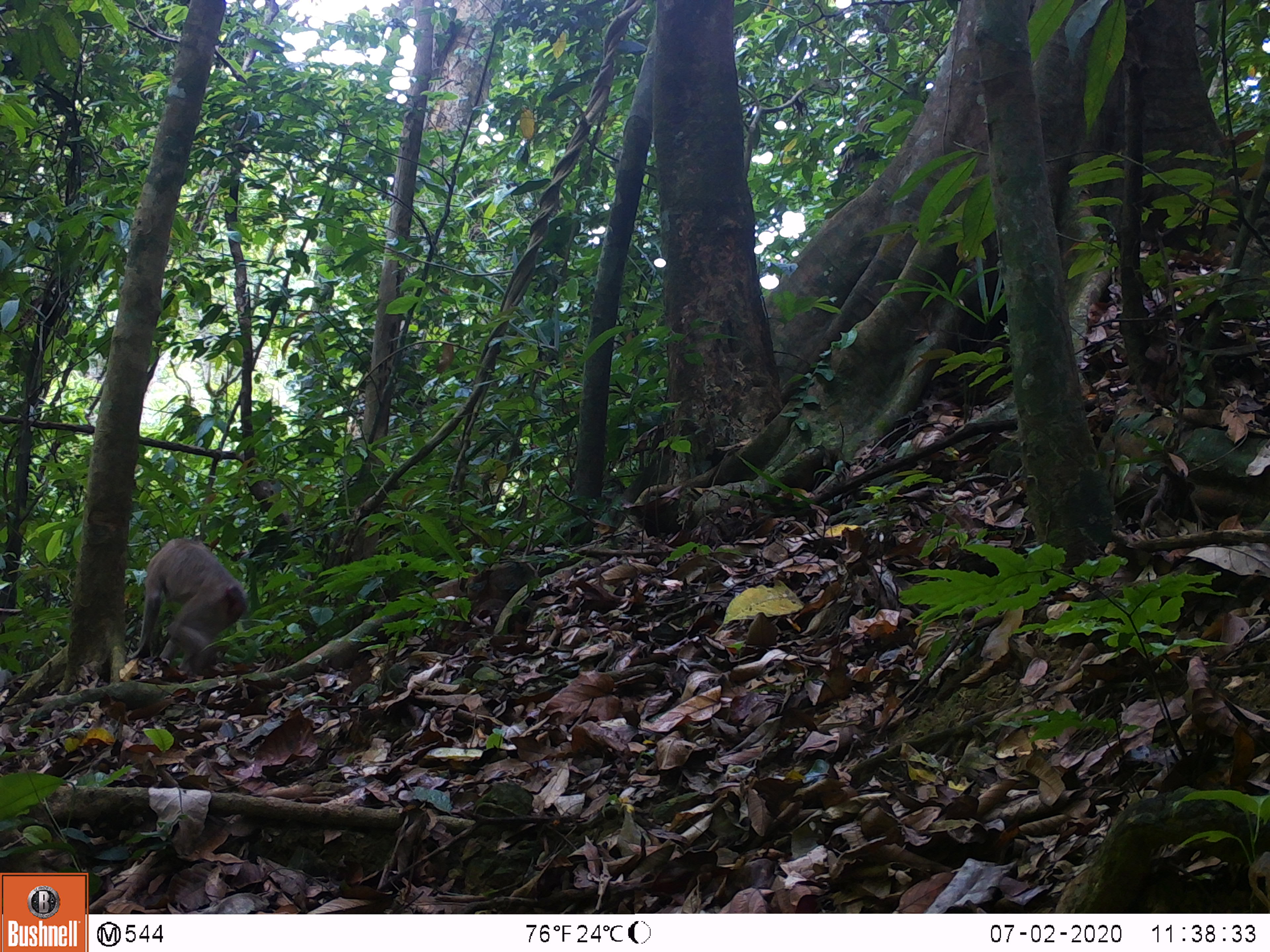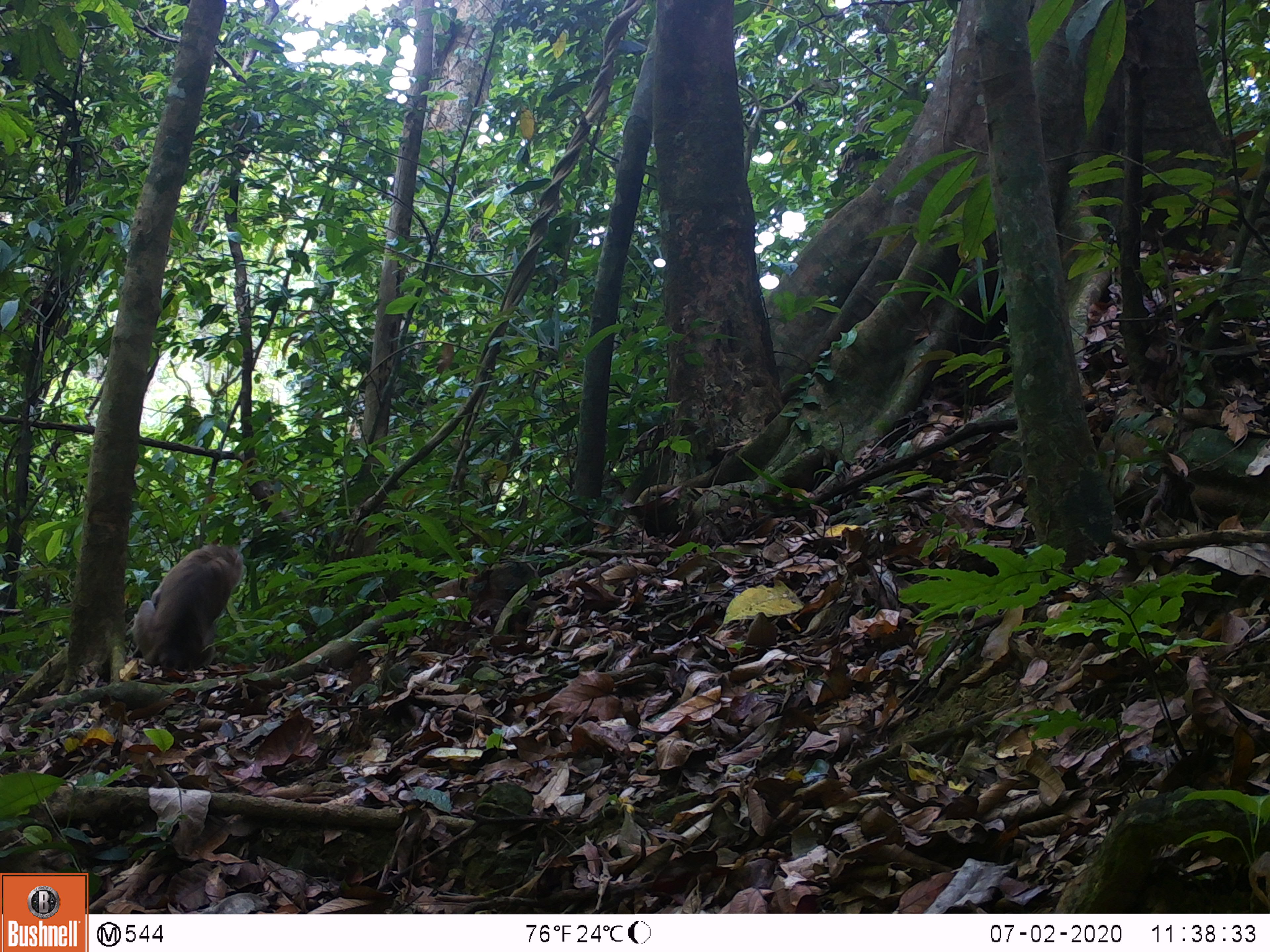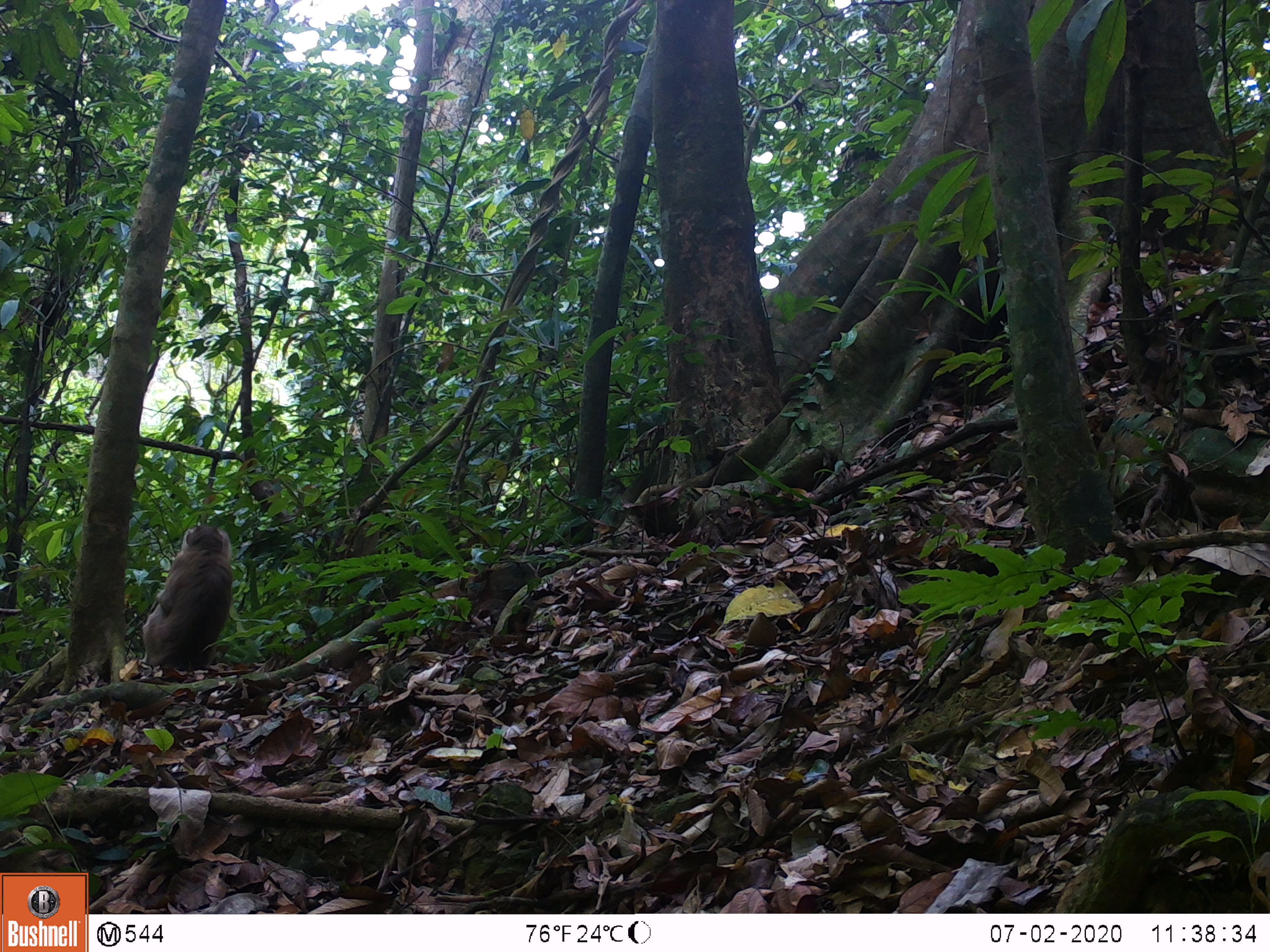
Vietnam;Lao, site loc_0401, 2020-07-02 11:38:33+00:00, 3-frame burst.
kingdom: Animalia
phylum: Chordata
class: Mammalia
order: Primates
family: Cercopithecidae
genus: Macaca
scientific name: Macaca nemestrina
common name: pig-tailed macaque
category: pig tailed macaque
Pig tailed macaque (pig-tailed macaque) (Macaca nemestrina). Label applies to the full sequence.